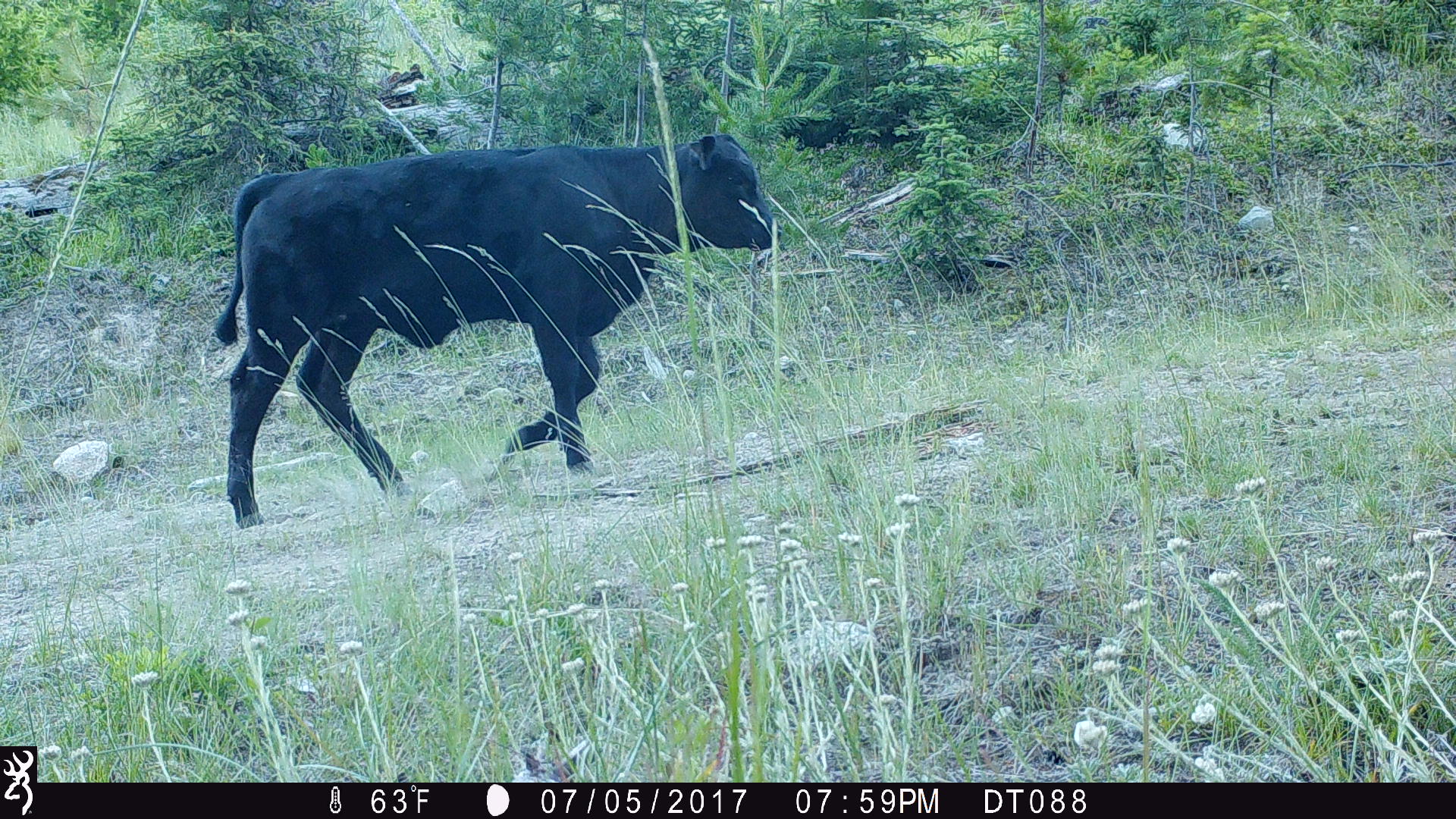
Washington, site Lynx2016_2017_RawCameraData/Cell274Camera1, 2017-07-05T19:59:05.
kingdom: Animalia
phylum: Chordata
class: Mammalia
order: Artiodactyla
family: Bovidae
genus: Bos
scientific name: Bos taurus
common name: domestic cattle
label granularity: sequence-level